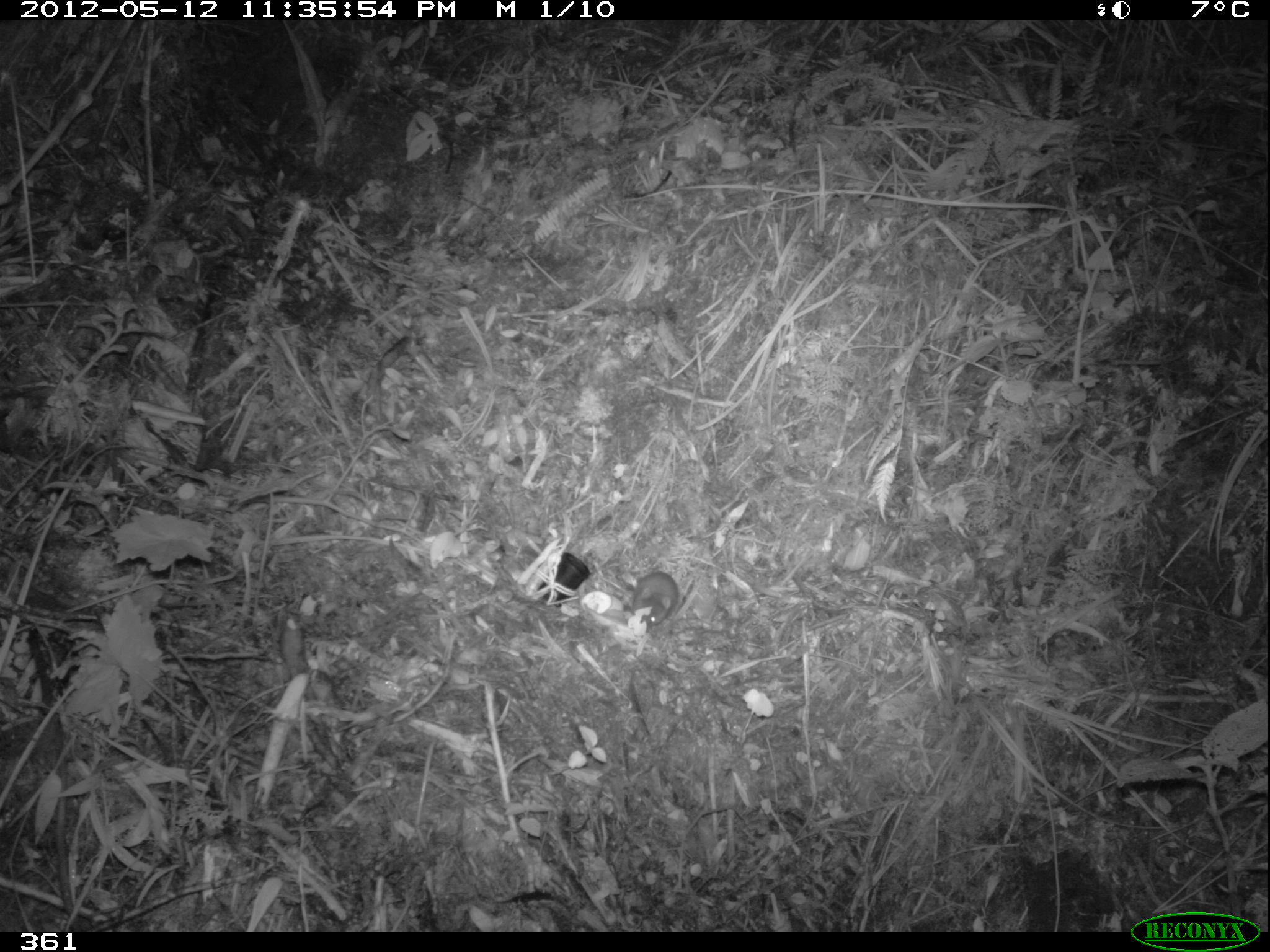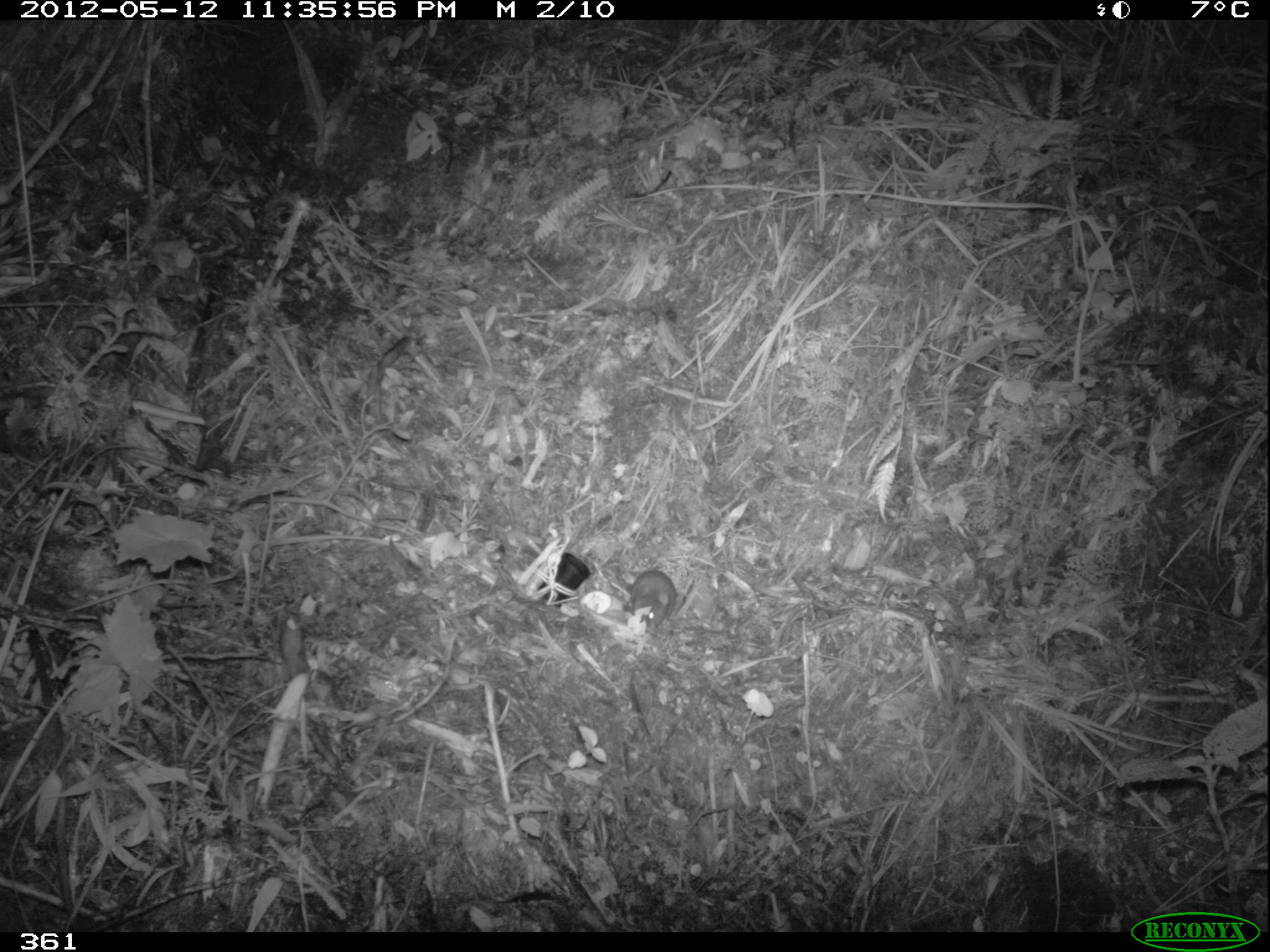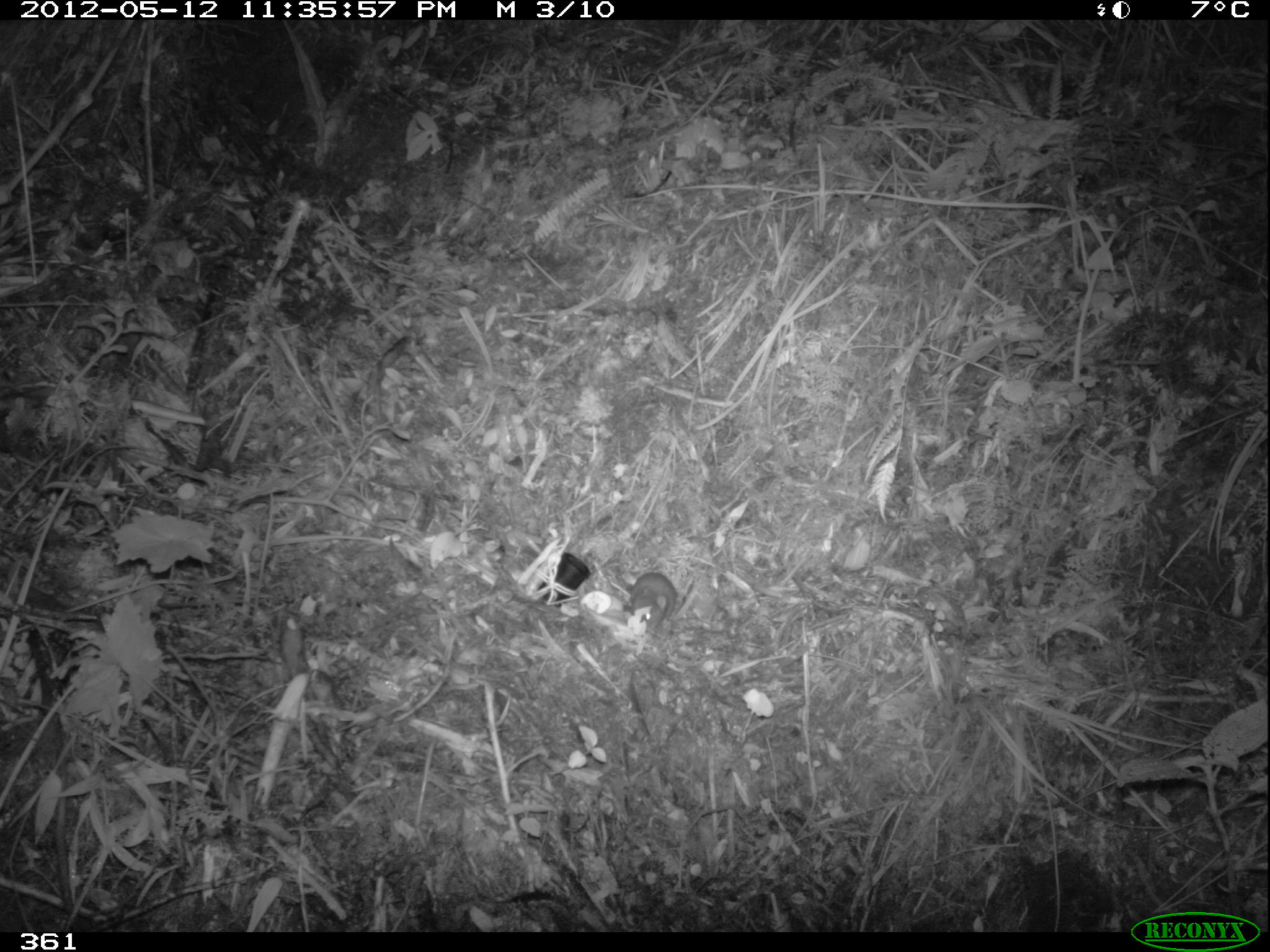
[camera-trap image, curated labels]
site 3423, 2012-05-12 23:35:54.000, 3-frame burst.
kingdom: Animalia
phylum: Chordata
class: Mammalia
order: Rodentia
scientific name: Rodentia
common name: rodents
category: unknown rodent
Unknown rodent (rodents) (Rodentia).